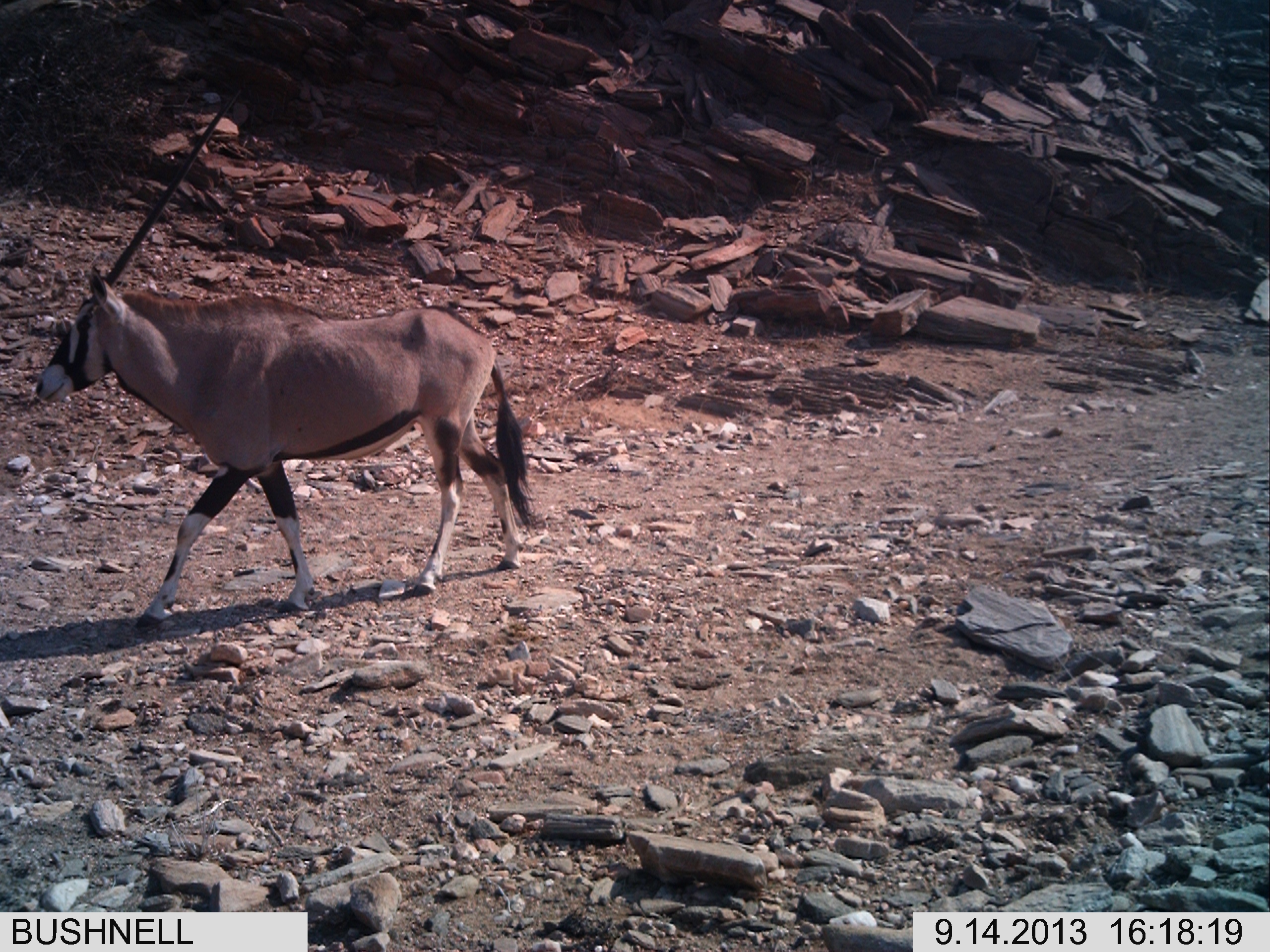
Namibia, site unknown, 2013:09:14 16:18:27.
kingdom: Animalia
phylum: Chordata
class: Mammalia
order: Artiodactyla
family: Bovidae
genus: Oryx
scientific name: Oryx gazella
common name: gemsbok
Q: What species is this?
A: Oryx gazella (gemsbok).